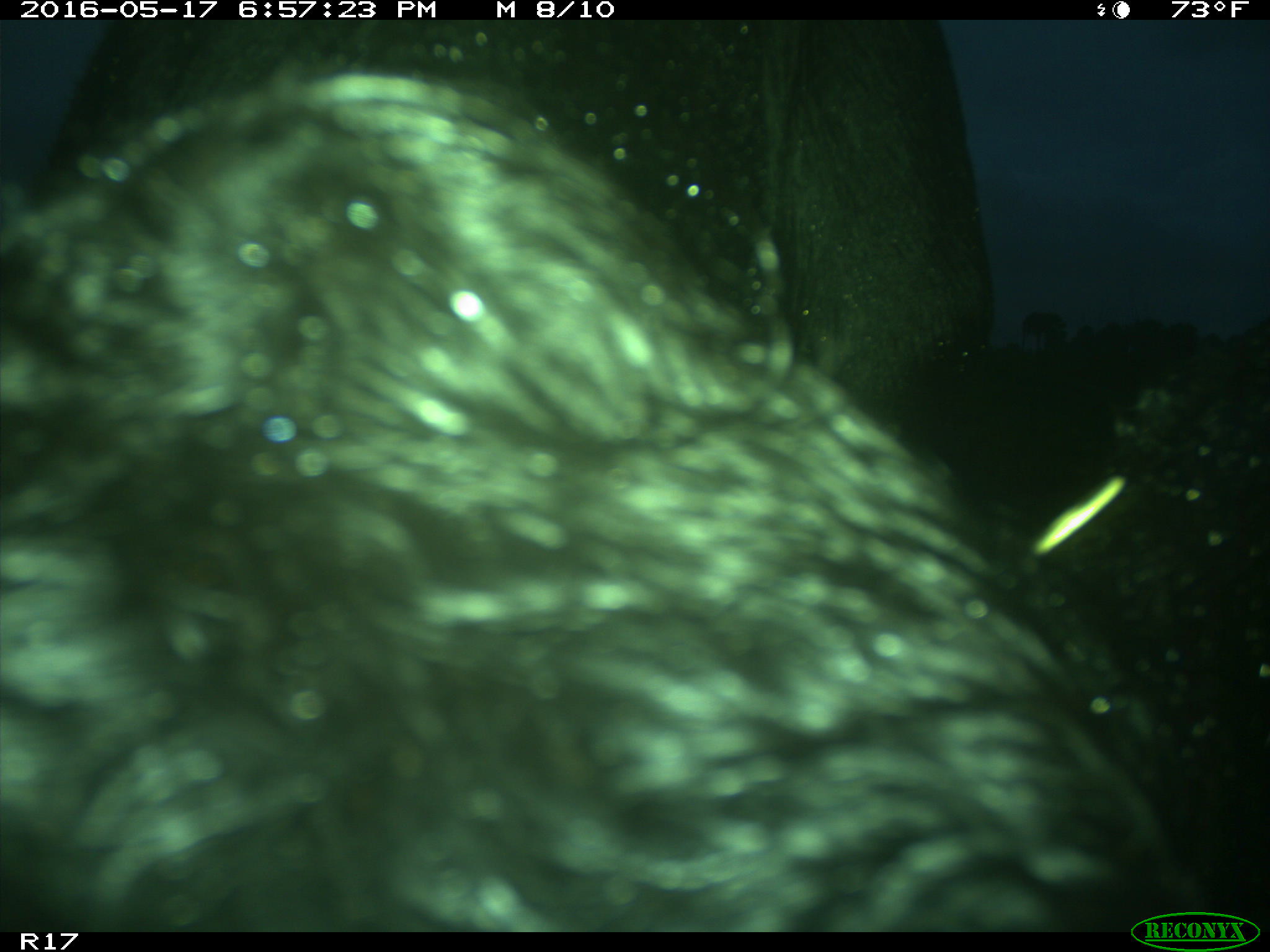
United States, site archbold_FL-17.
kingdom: Animalia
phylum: Chordata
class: Mammalia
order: Artiodactyla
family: Bovidae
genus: Bos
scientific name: Bos taurus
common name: domestic cow